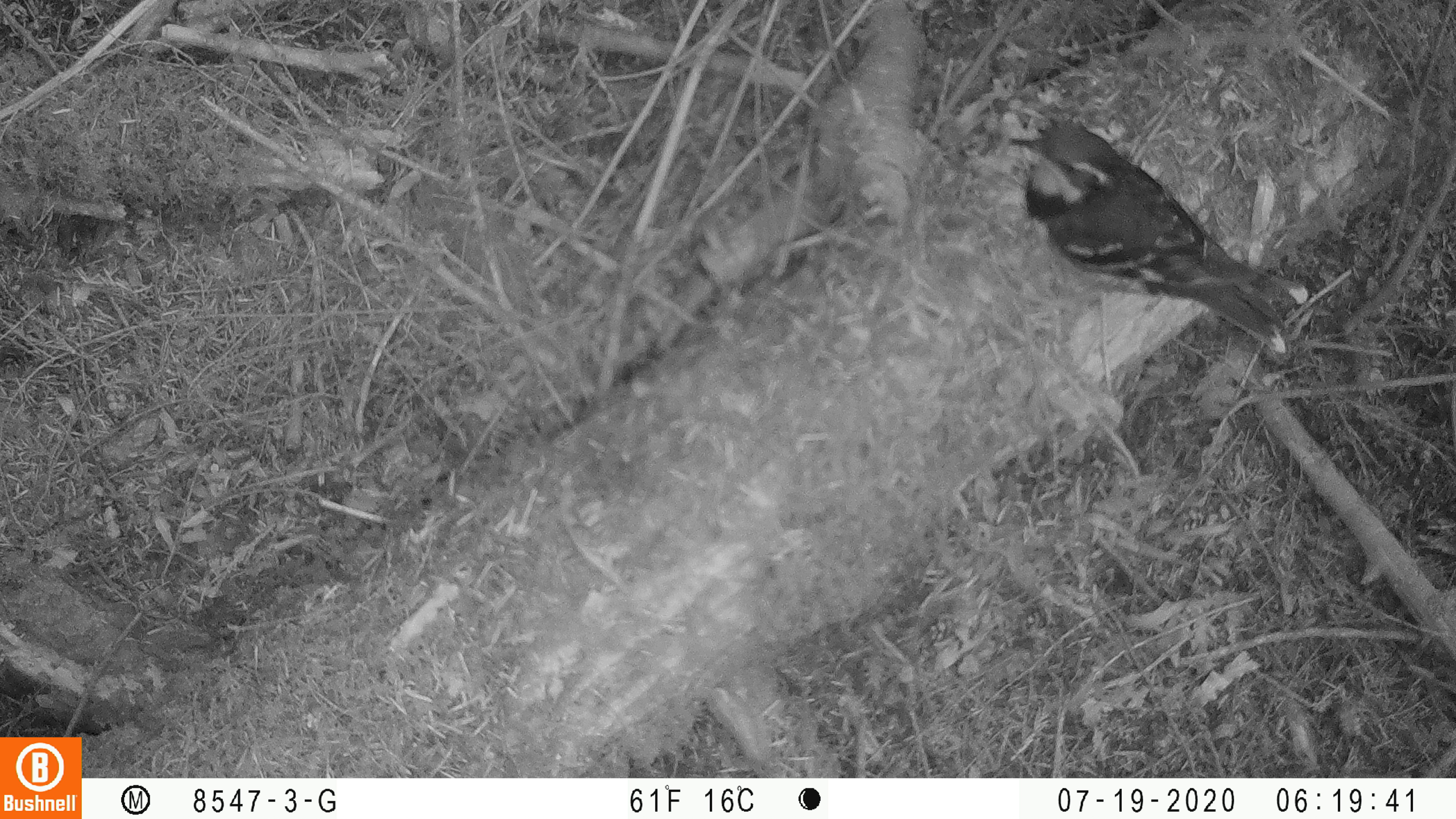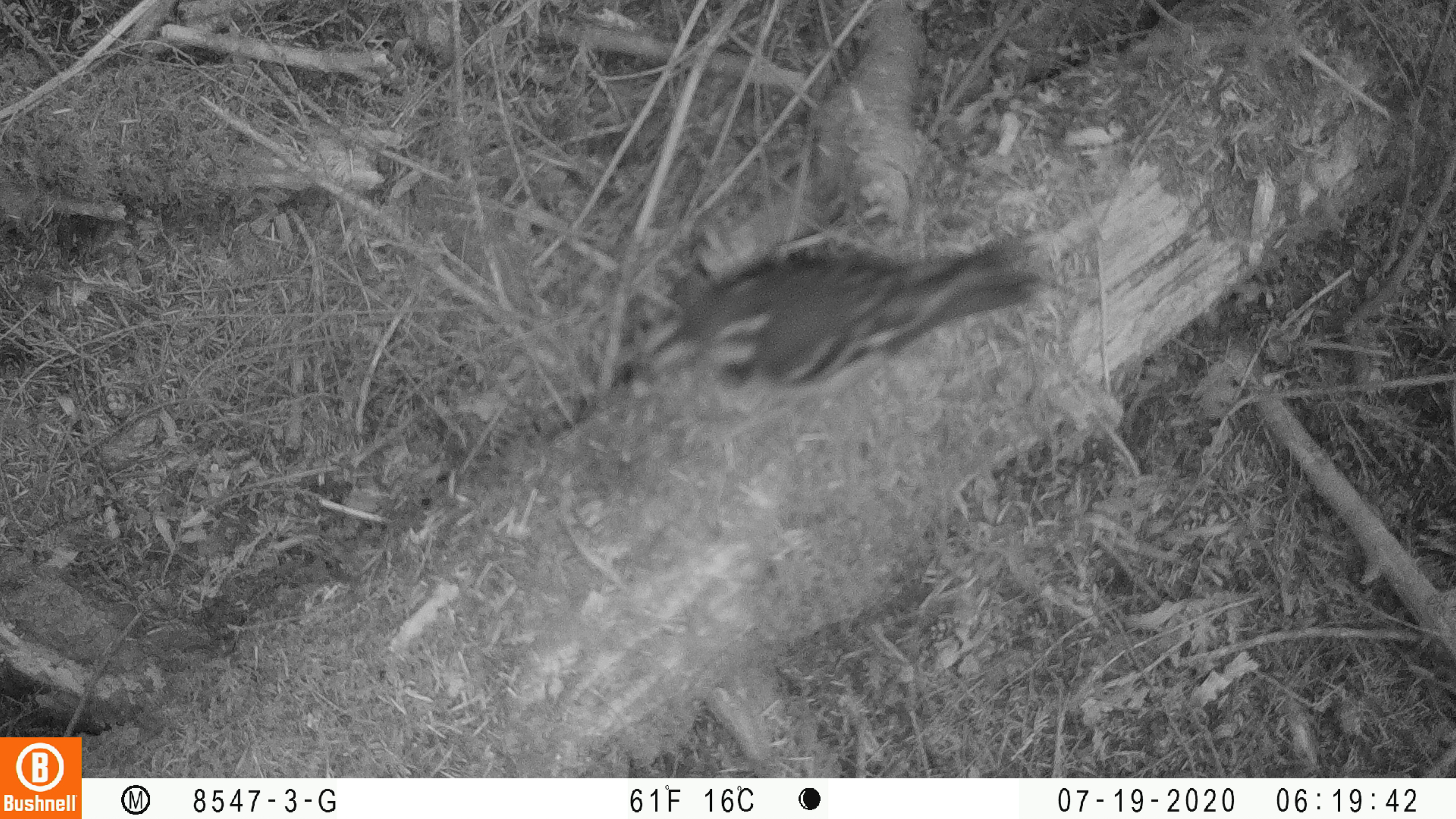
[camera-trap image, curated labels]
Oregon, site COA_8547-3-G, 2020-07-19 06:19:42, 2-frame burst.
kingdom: Animalia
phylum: Chordata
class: Aves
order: Passeriformes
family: Turdidae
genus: Ixoreus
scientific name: Ixoreus naevius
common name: varied thrush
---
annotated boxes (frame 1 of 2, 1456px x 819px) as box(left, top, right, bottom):
varied thrush: box(1004, 115, 1322, 356)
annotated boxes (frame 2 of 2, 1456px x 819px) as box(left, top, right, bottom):
varied thrush: box(644, 237, 1028, 394)